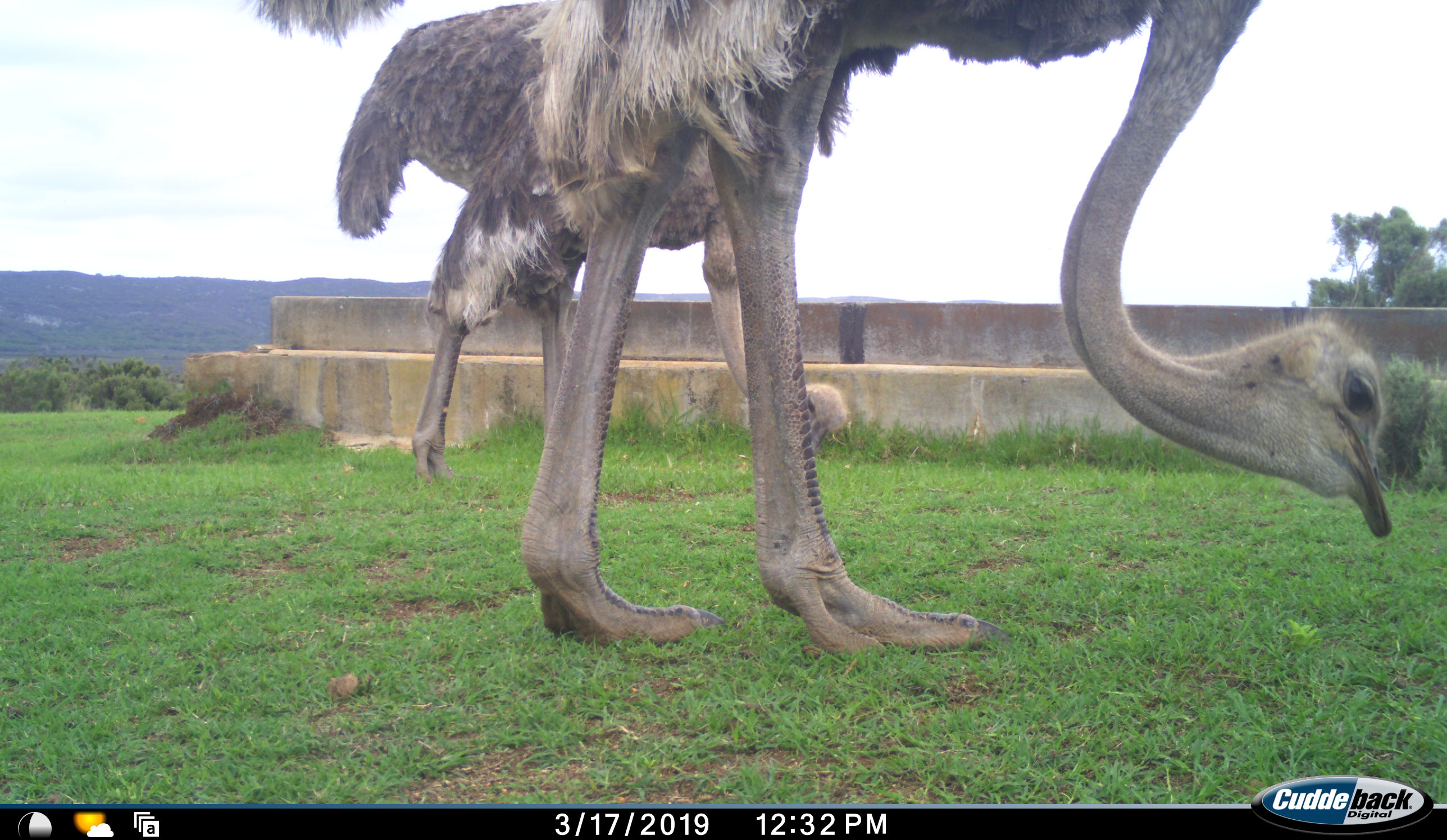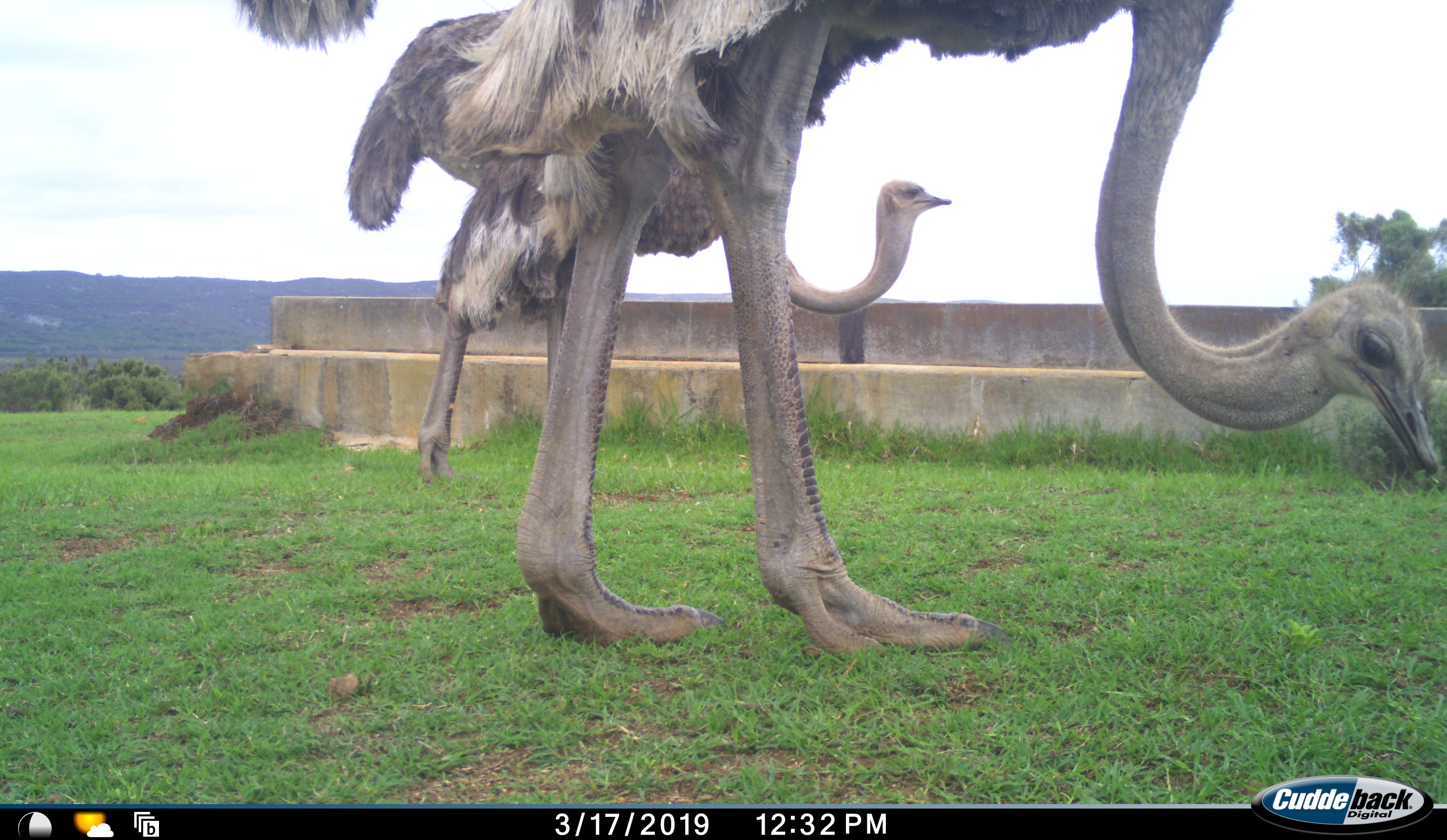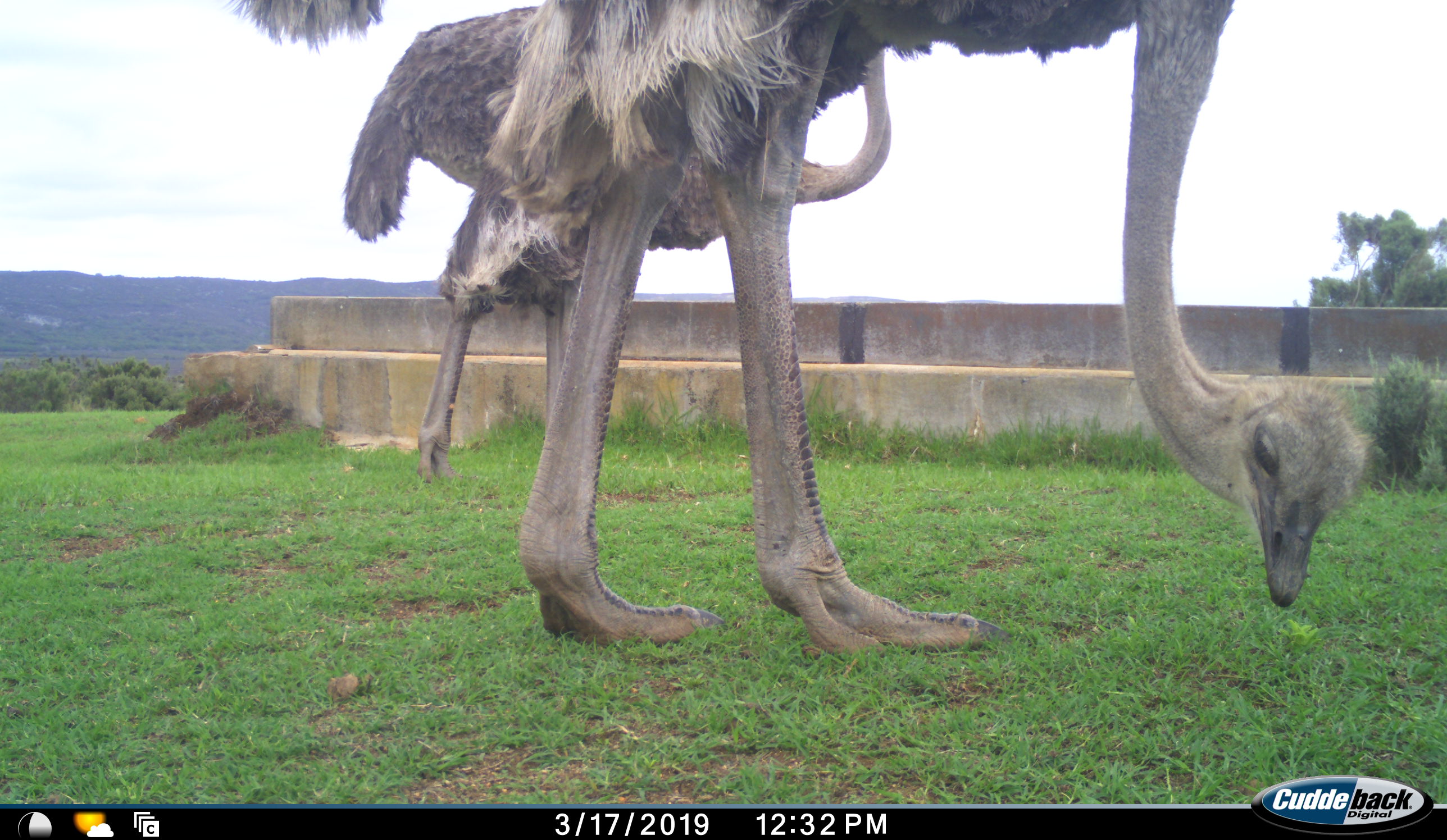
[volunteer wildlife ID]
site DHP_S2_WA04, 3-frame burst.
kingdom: Animalia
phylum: Chordata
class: Aves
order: Struthioniformes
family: Struthionidae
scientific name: Struthionidae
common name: ostrich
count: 2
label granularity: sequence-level